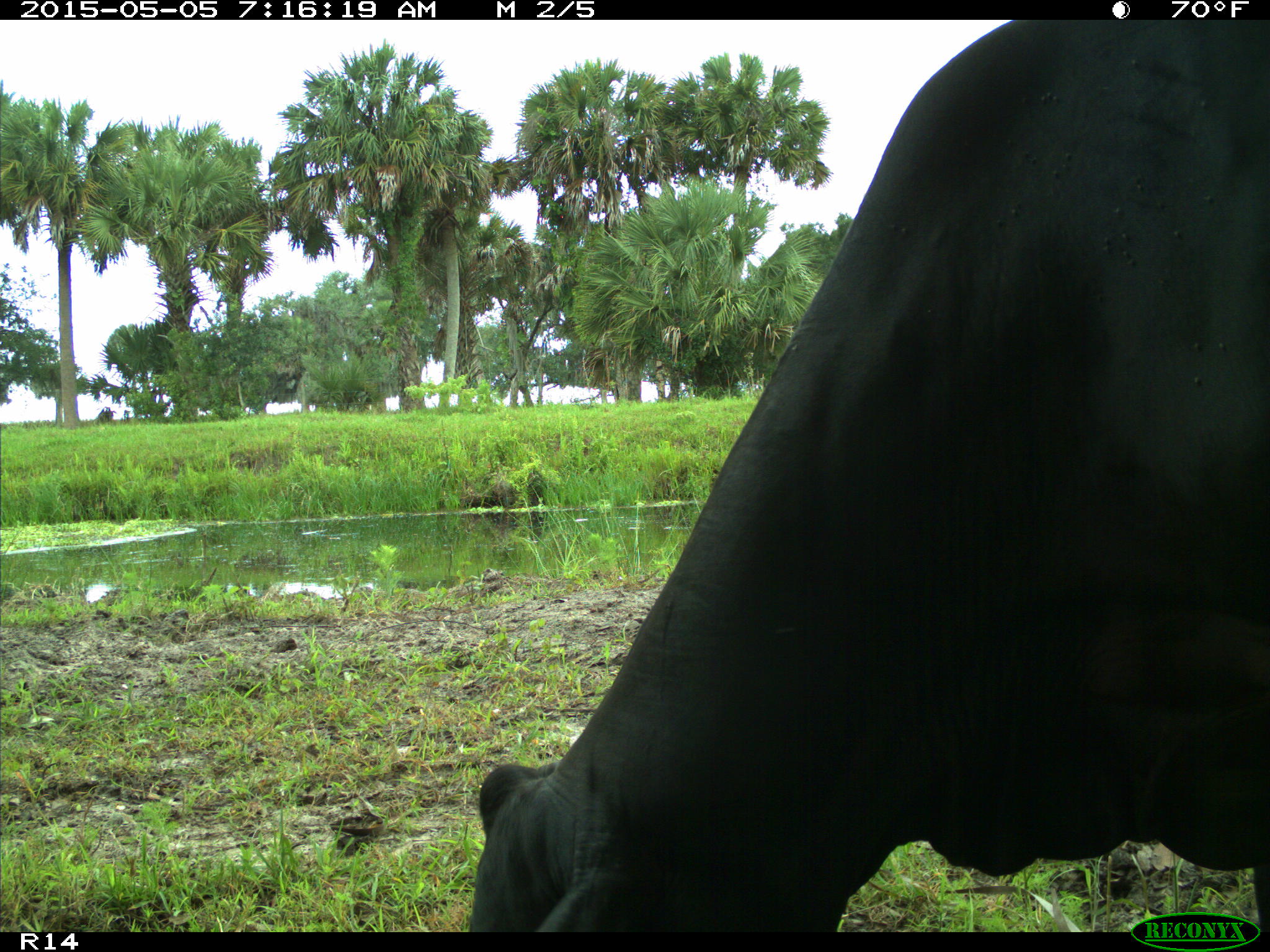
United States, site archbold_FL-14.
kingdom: Animalia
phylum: Chordata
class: Mammalia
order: Artiodactyla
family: Bovidae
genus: Bos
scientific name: Bos taurus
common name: domestic cow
Bos taurus (domestic cow).